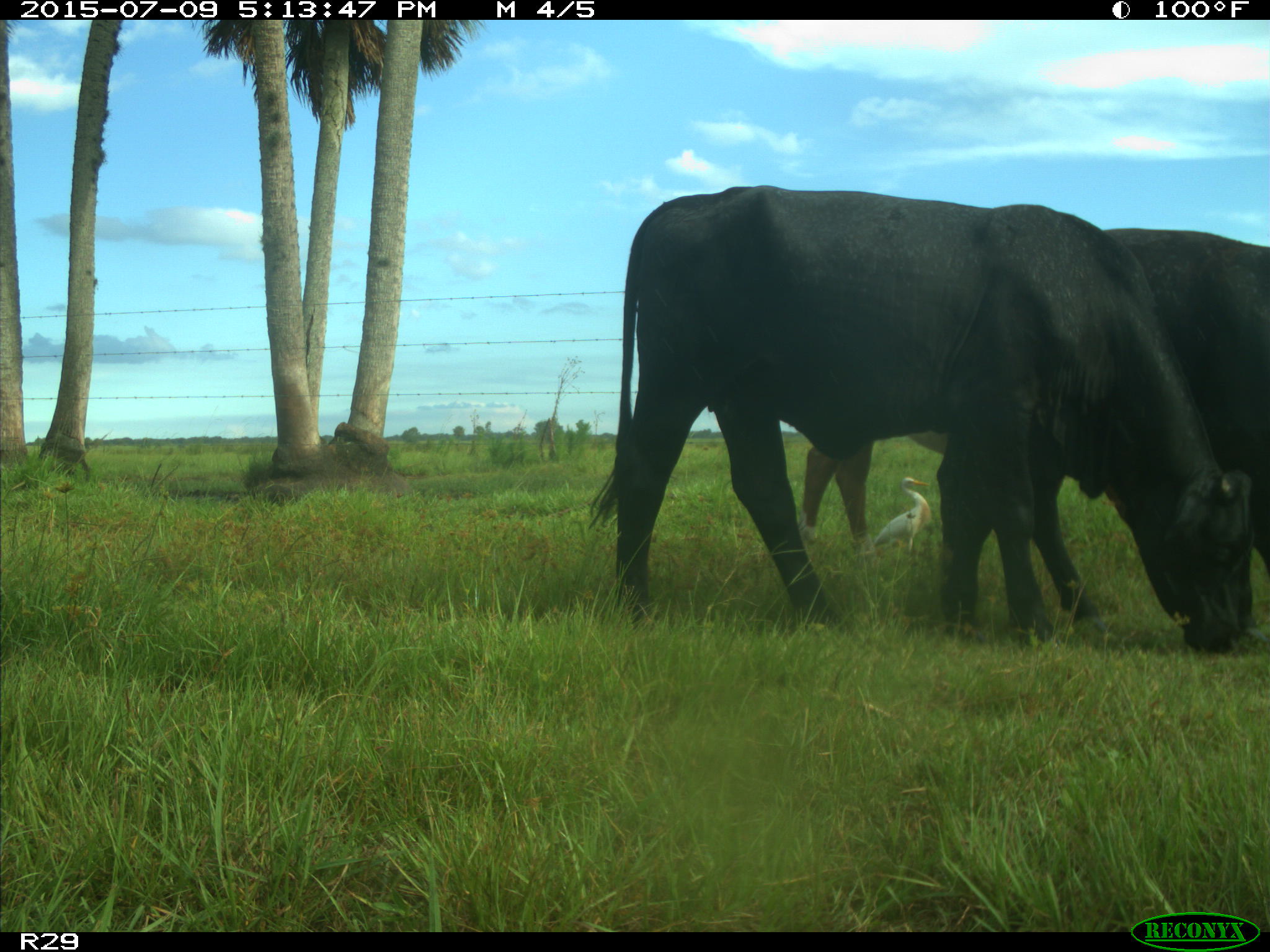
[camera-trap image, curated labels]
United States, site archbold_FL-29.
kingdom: Animalia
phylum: Chordata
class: Mammalia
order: Artiodactyla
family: Bovidae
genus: Bos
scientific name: Bos taurus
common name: domestic cow